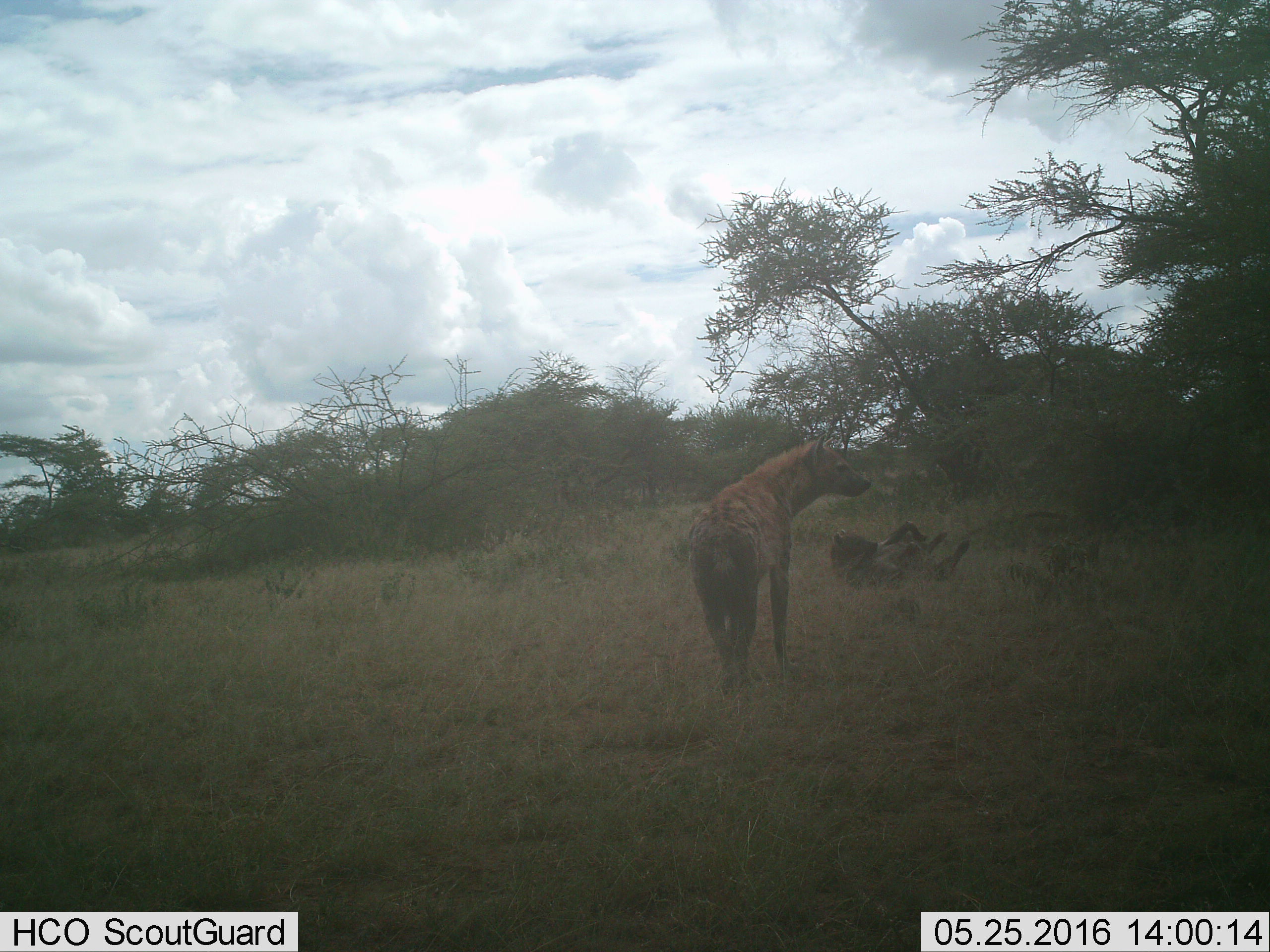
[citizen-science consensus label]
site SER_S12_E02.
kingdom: Animalia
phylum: Chordata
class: Mammalia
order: Carnivora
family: Hyaenidae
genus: Crocuta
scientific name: Crocuta crocuta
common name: spotted hyena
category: hyenaspotted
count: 2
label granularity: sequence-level